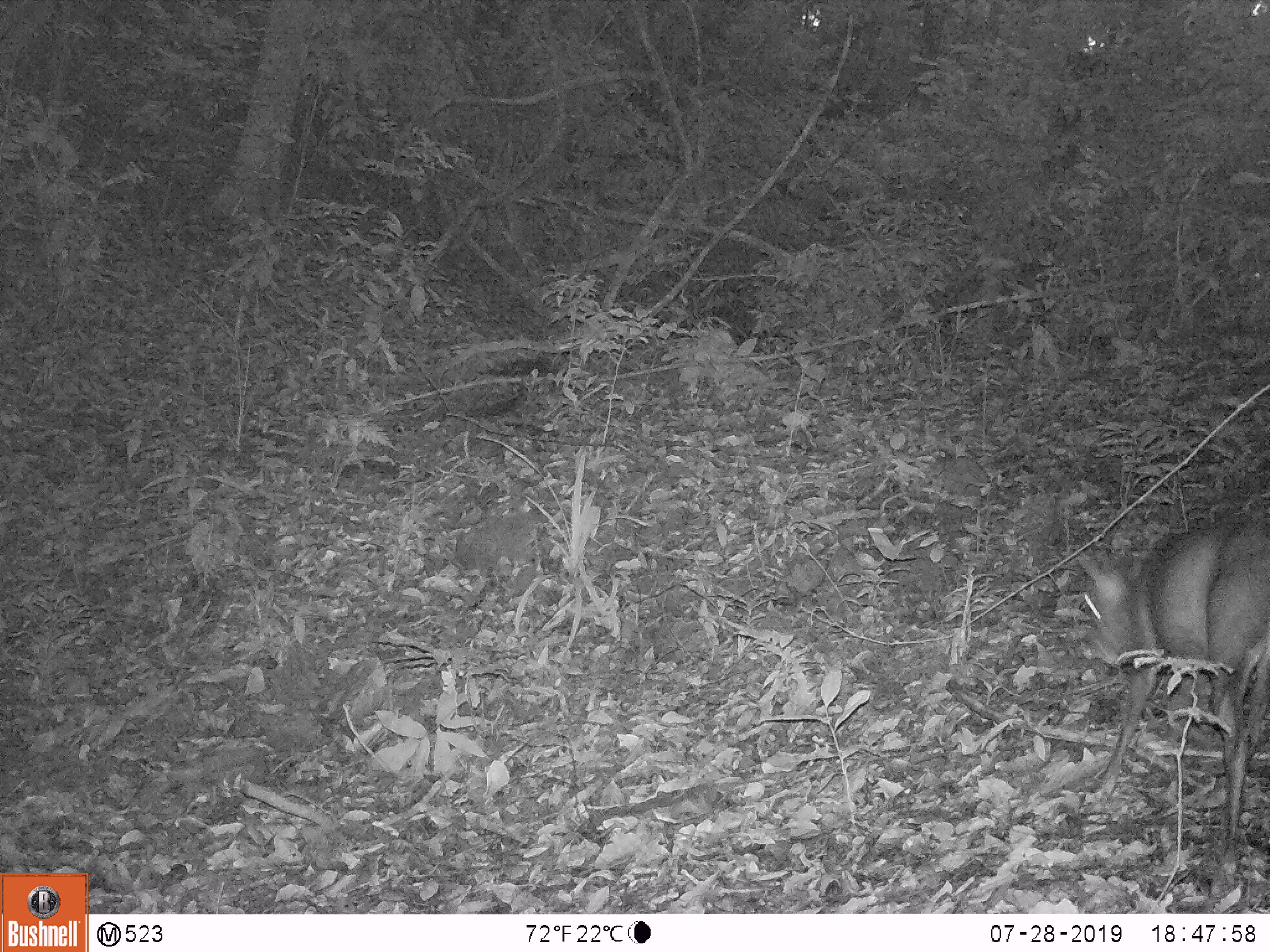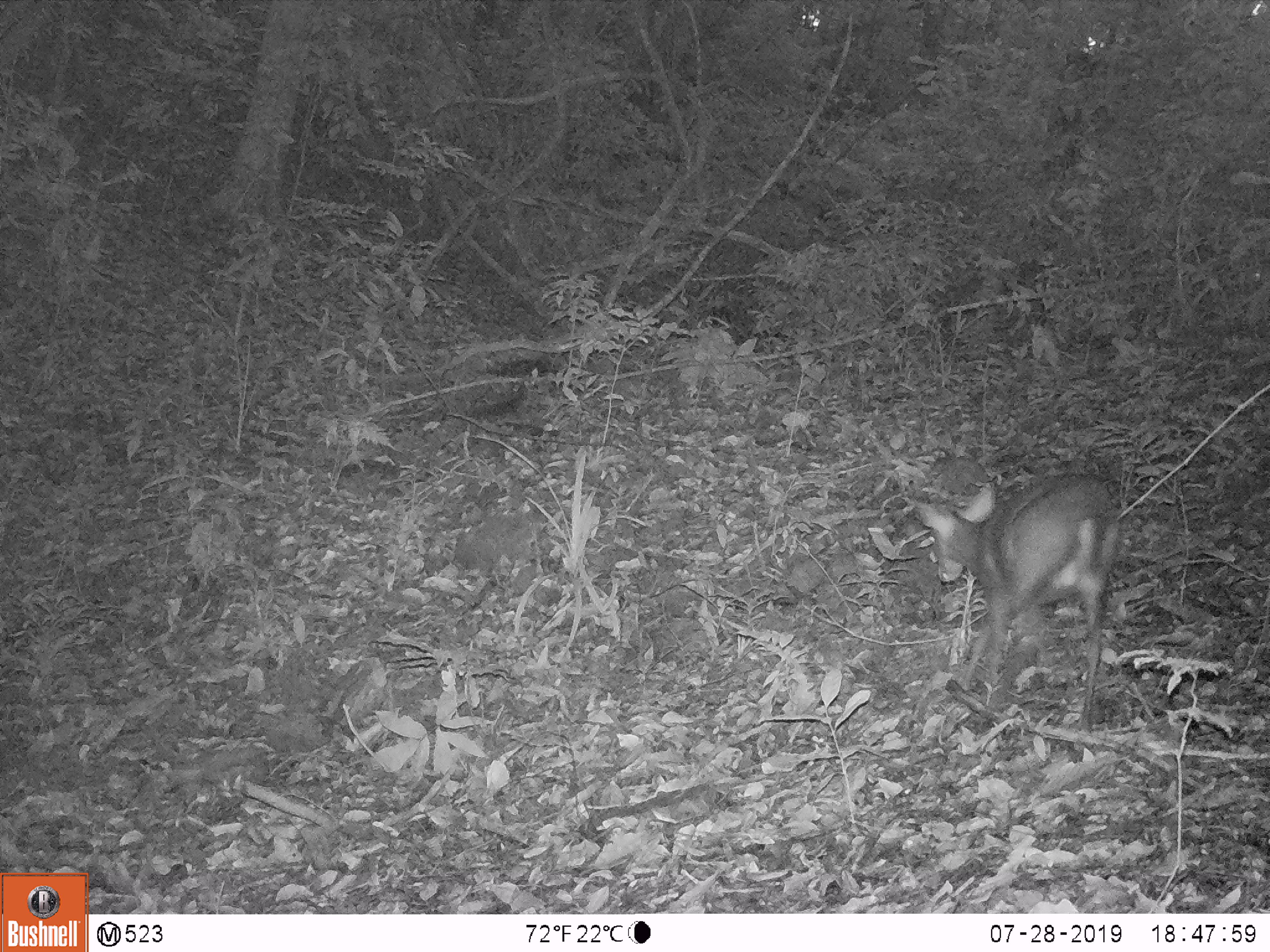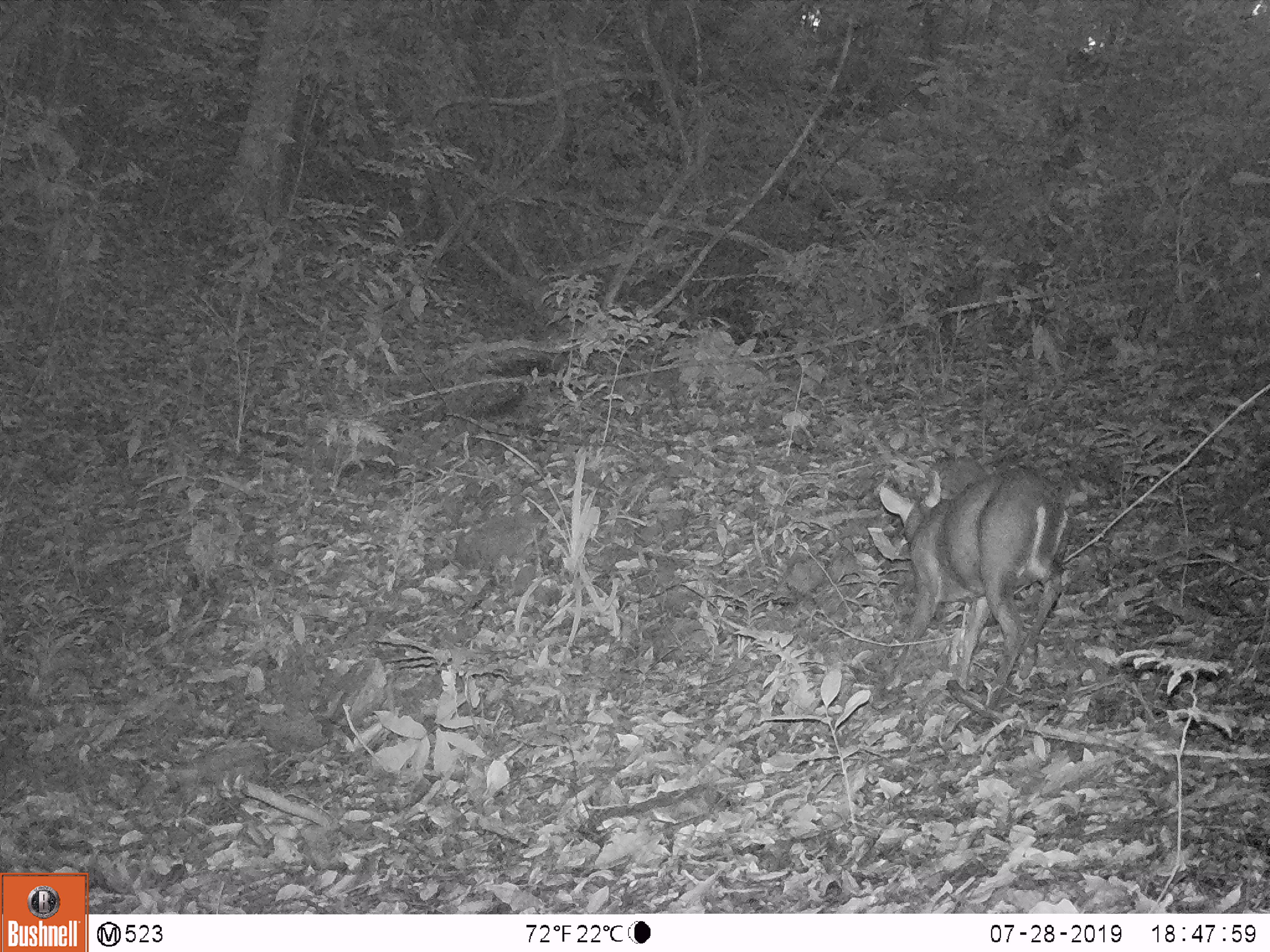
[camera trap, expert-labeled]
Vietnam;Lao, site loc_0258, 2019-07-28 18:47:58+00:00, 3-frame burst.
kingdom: Animalia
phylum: Chordata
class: Mammalia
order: Artiodactyla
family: Cervidae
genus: Muntiacus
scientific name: Muntiacus rooseveltorum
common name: roosevelt's muntjac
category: roosevelts muntjac group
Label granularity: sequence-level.